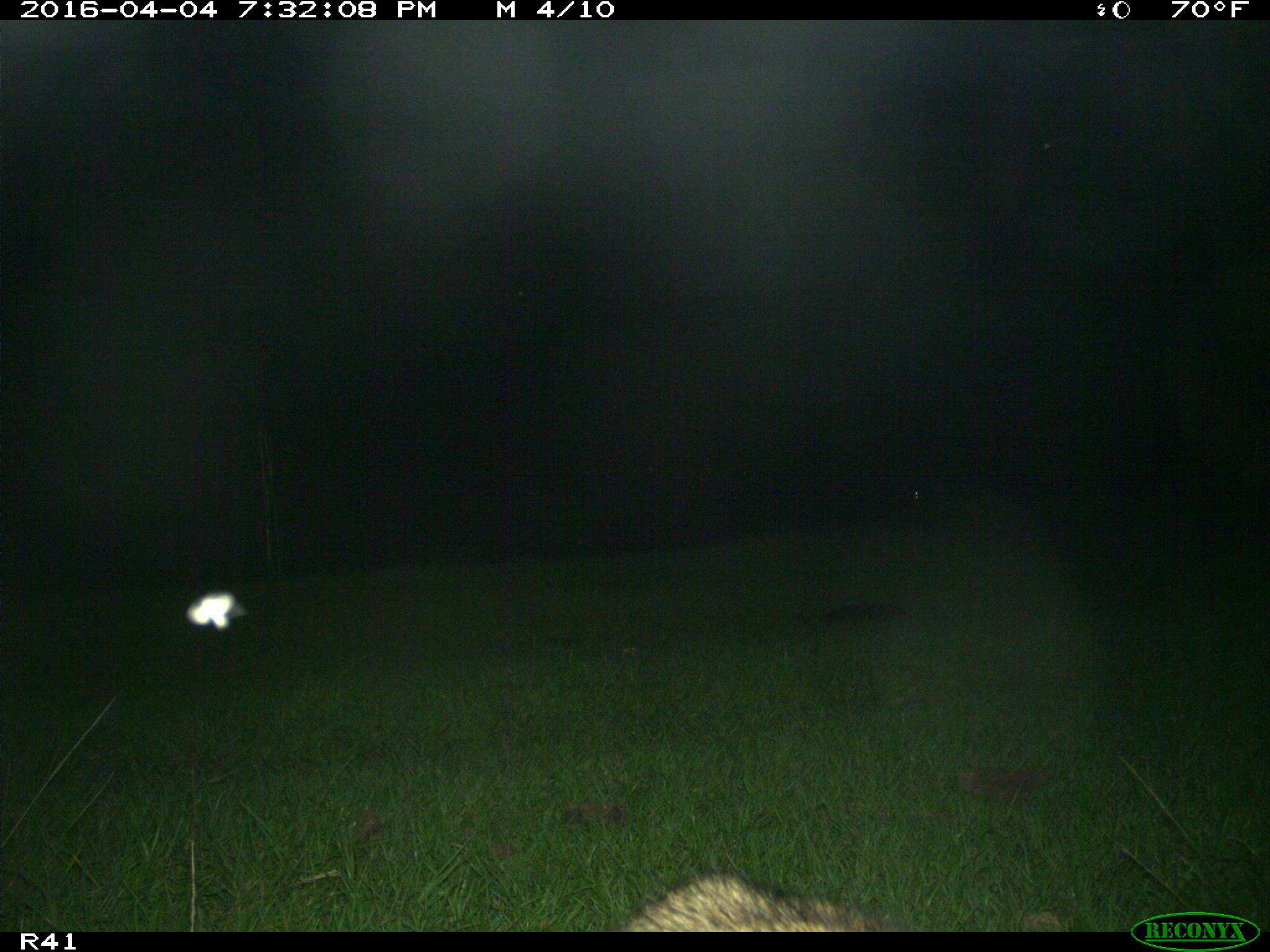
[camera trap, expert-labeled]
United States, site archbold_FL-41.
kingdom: Animalia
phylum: Chordata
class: Mammalia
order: Carnivora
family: Procyonidae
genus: Procyon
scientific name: Procyon lotor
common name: common raccoon